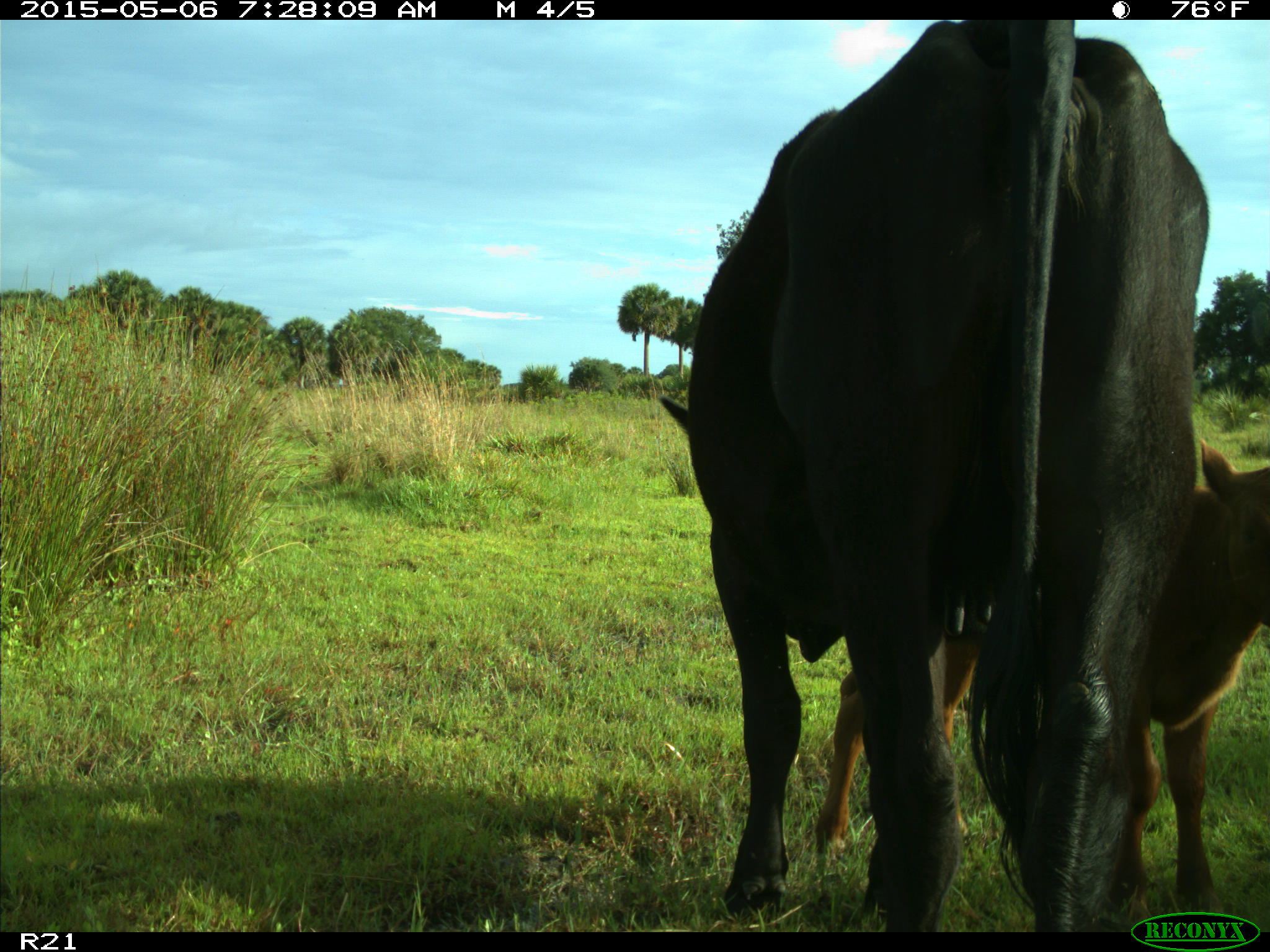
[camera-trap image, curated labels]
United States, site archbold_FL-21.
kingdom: Animalia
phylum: Chordata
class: Mammalia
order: Artiodactyla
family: Bovidae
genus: Bos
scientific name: Bos taurus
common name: domestic cow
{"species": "Bos taurus (domestic cow)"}